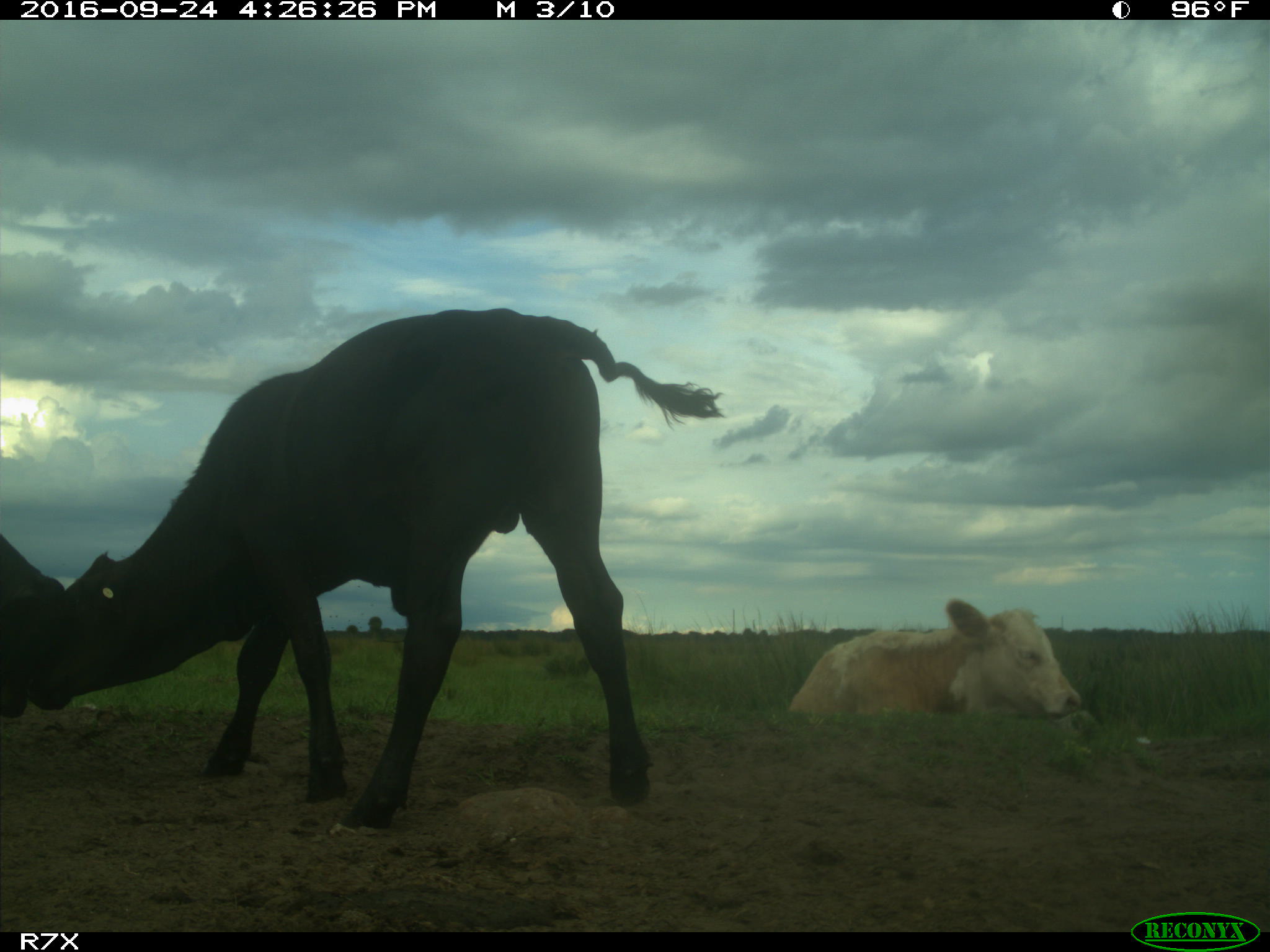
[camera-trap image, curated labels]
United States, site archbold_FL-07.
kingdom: Animalia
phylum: Chordata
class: Mammalia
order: Artiodactyla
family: Bovidae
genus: Bos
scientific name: Bos taurus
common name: domestic cow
Bos taurus (domestic cow).